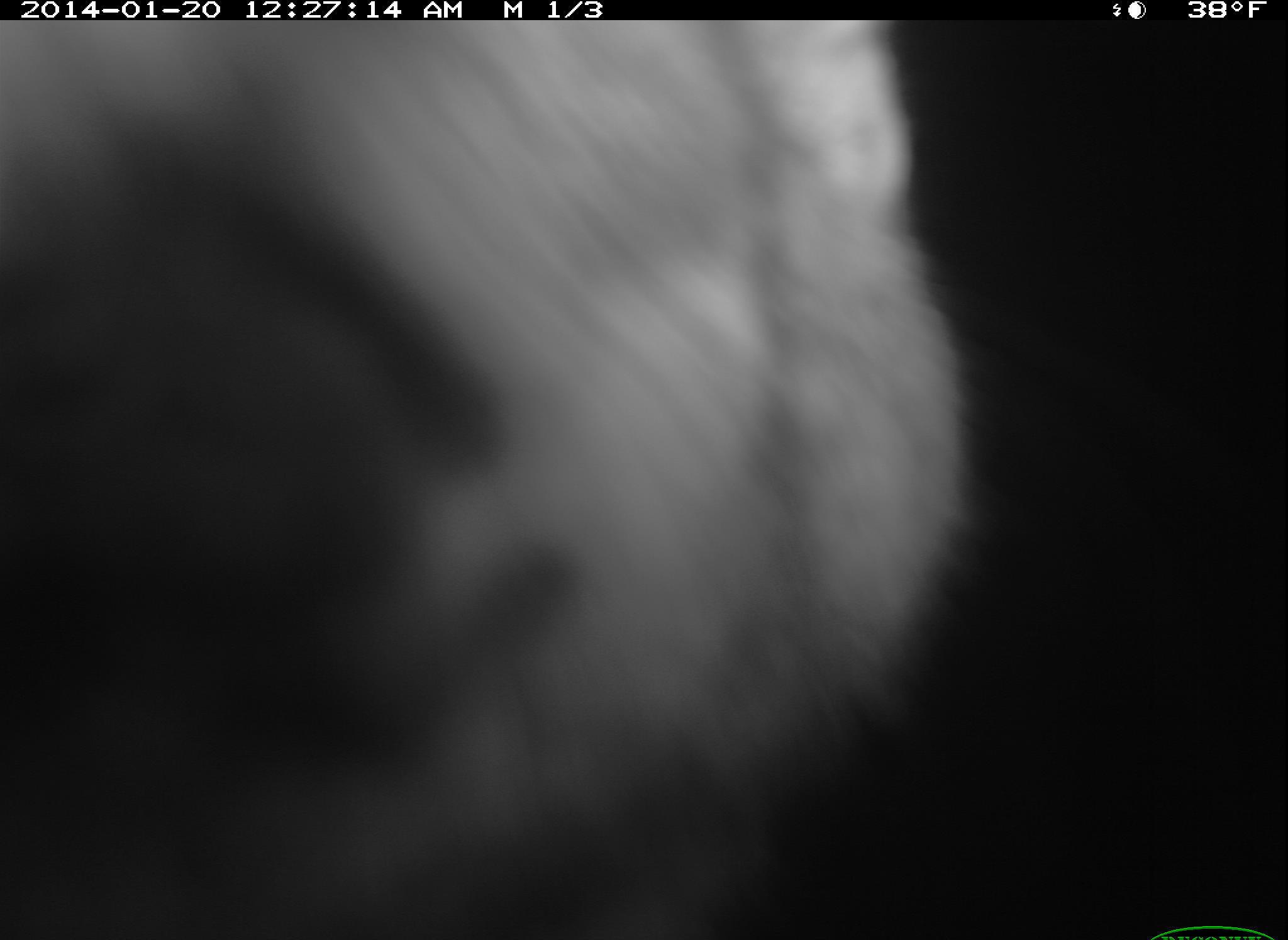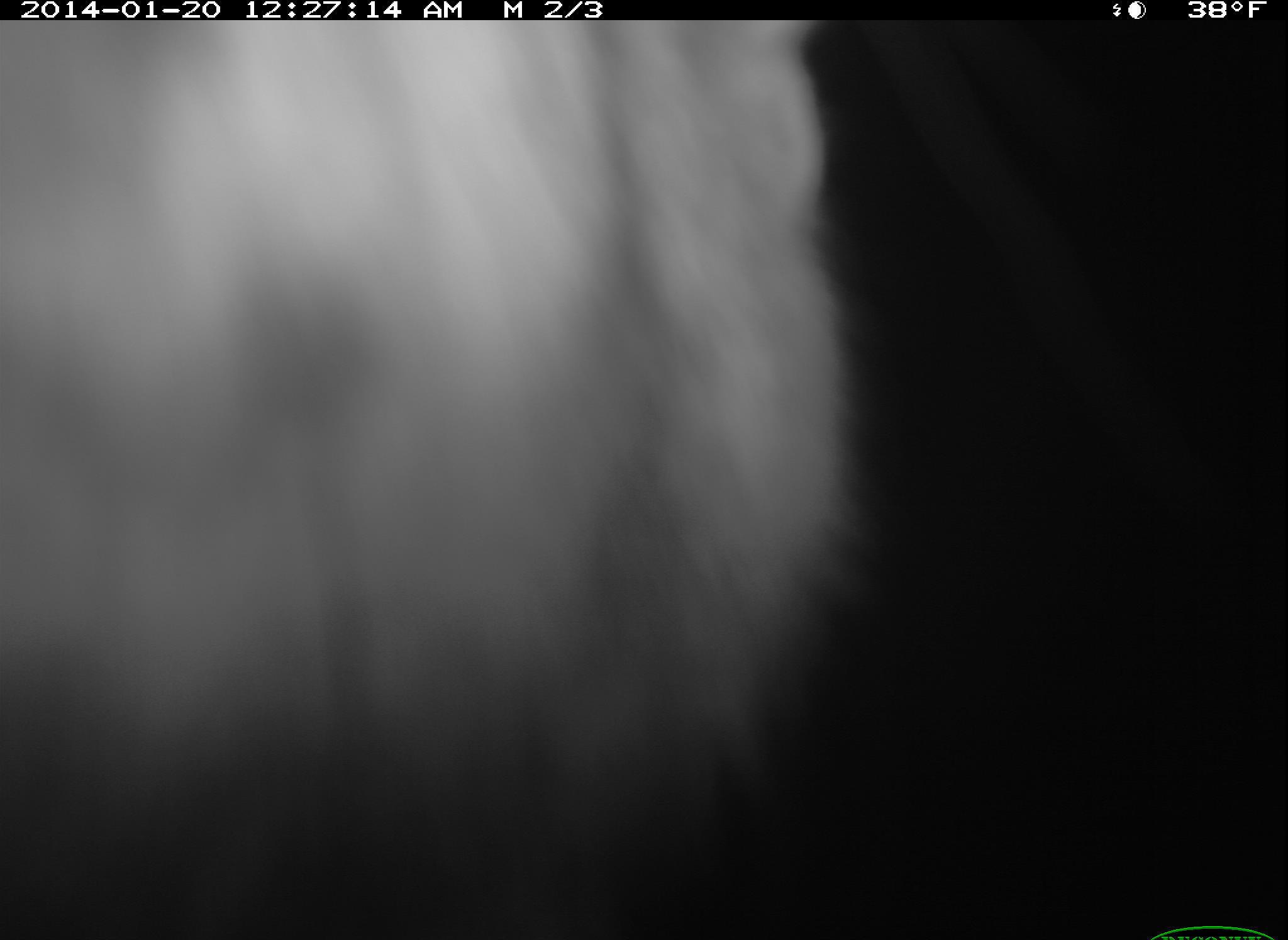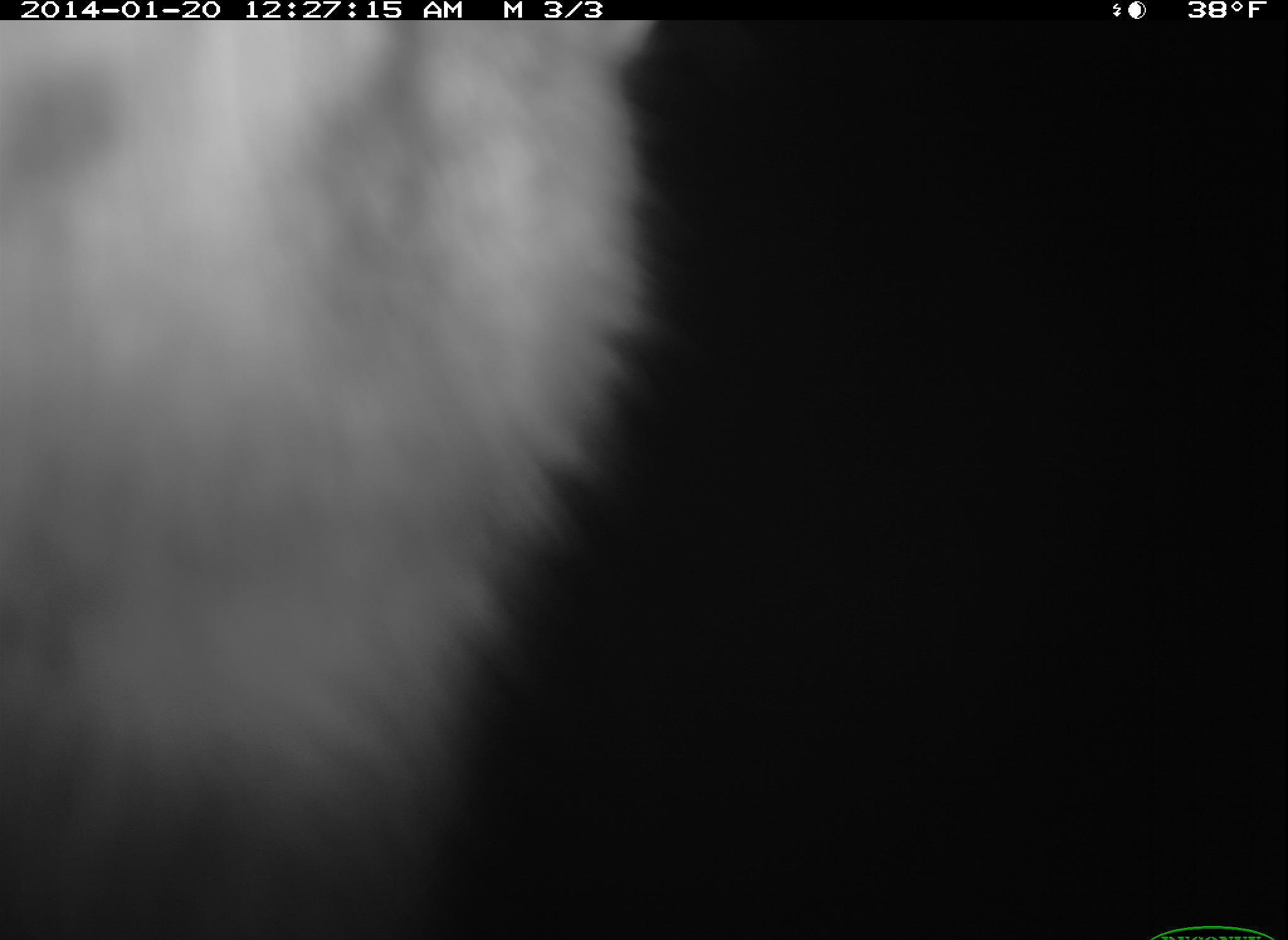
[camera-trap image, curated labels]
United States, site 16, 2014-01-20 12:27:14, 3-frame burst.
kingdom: Animalia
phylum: Chordata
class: Mammalia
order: Carnivora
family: Canidae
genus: Urocyon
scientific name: Urocyon cinereoargenteus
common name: gray fox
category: fox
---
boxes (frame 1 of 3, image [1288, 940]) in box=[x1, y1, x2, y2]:
fox: box=[0, 22, 979, 937]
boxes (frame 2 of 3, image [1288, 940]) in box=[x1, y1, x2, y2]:
fox: box=[0, 21, 893, 940]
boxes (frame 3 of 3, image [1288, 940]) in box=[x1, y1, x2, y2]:
fox: box=[0, 21, 665, 940]